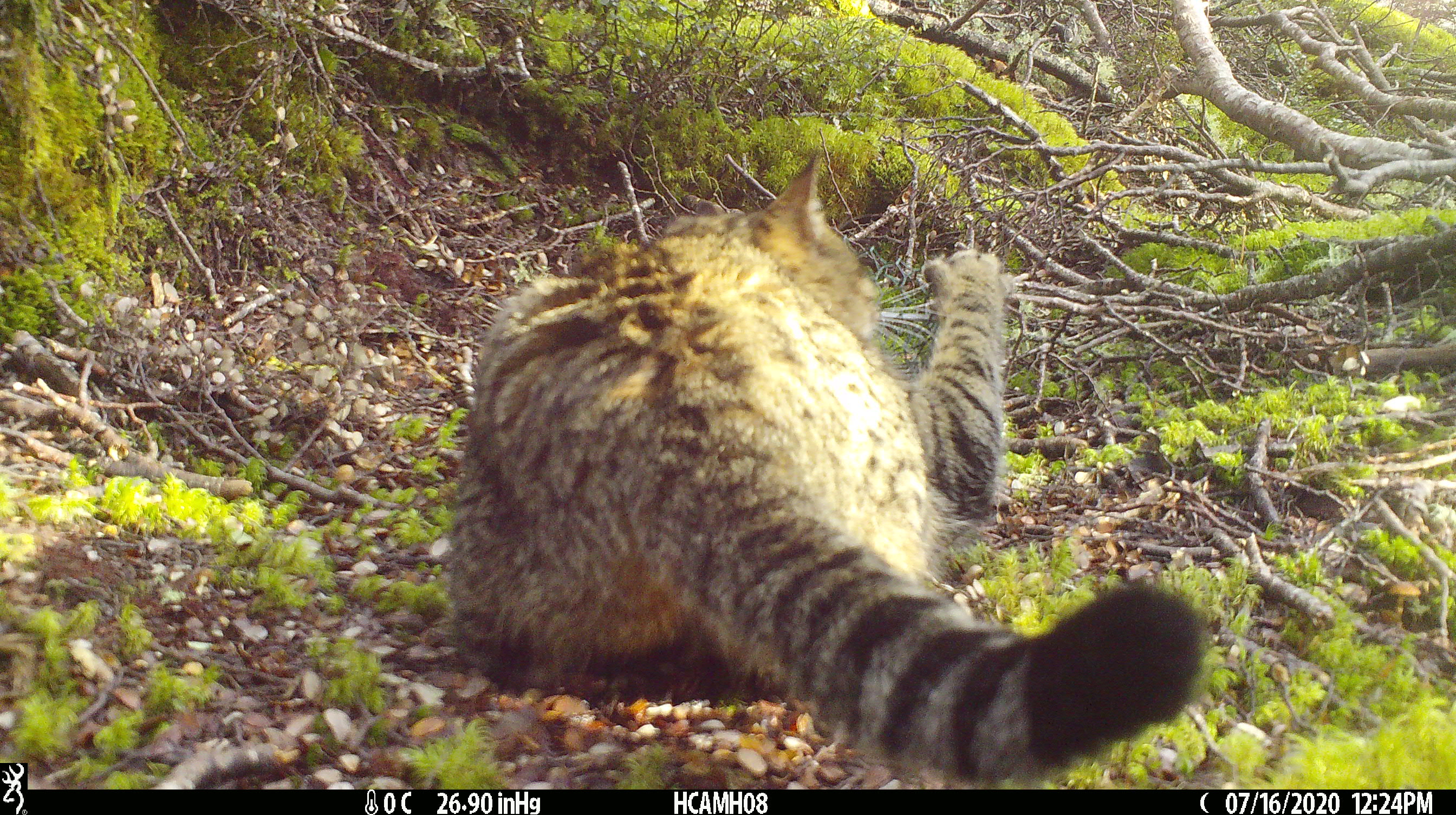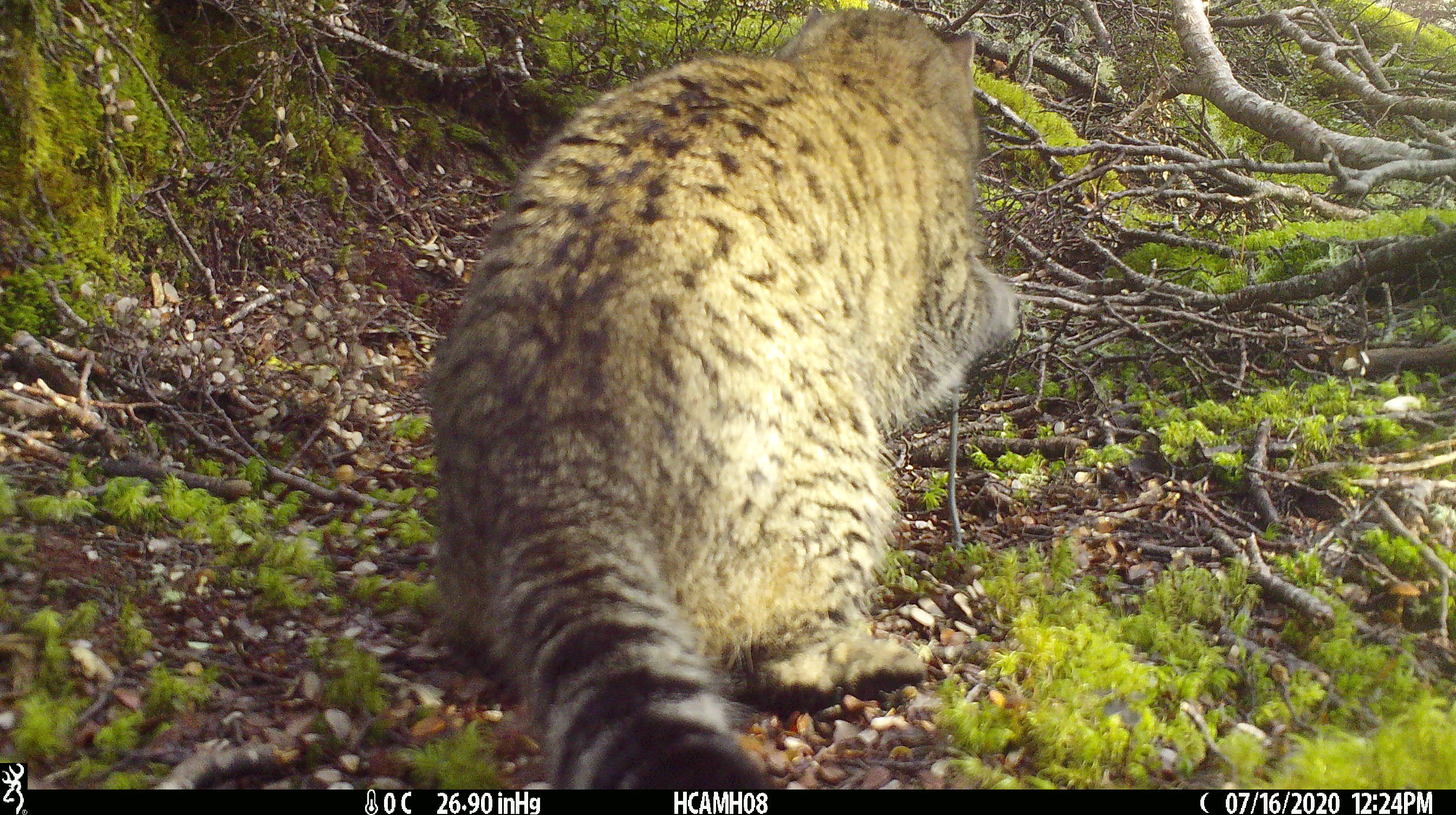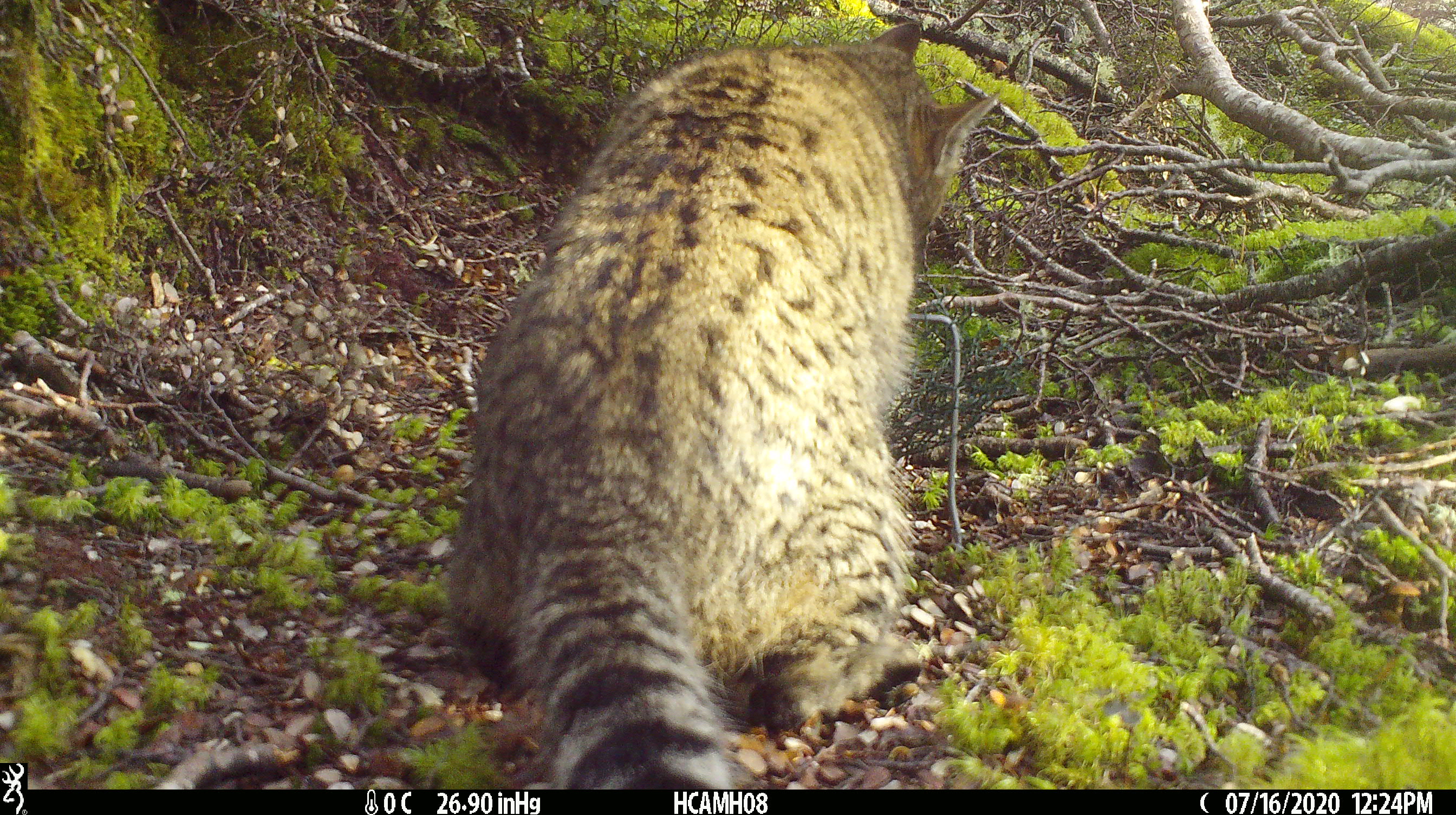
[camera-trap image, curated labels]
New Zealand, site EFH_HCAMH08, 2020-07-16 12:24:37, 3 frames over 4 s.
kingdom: Animalia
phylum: Chordata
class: Mammalia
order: Carnivora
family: Felidae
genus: Felis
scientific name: Felis catus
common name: domestic cat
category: cat